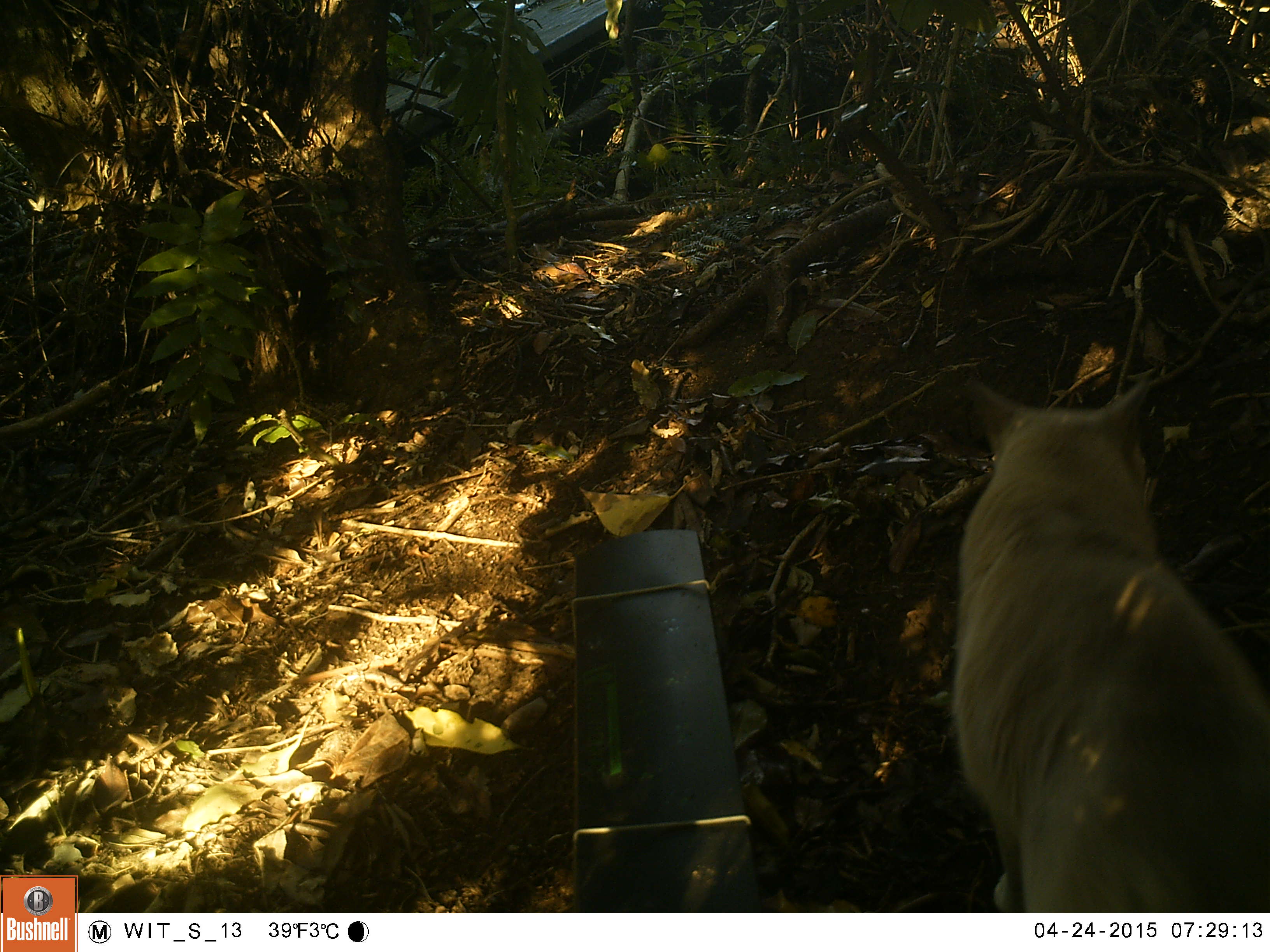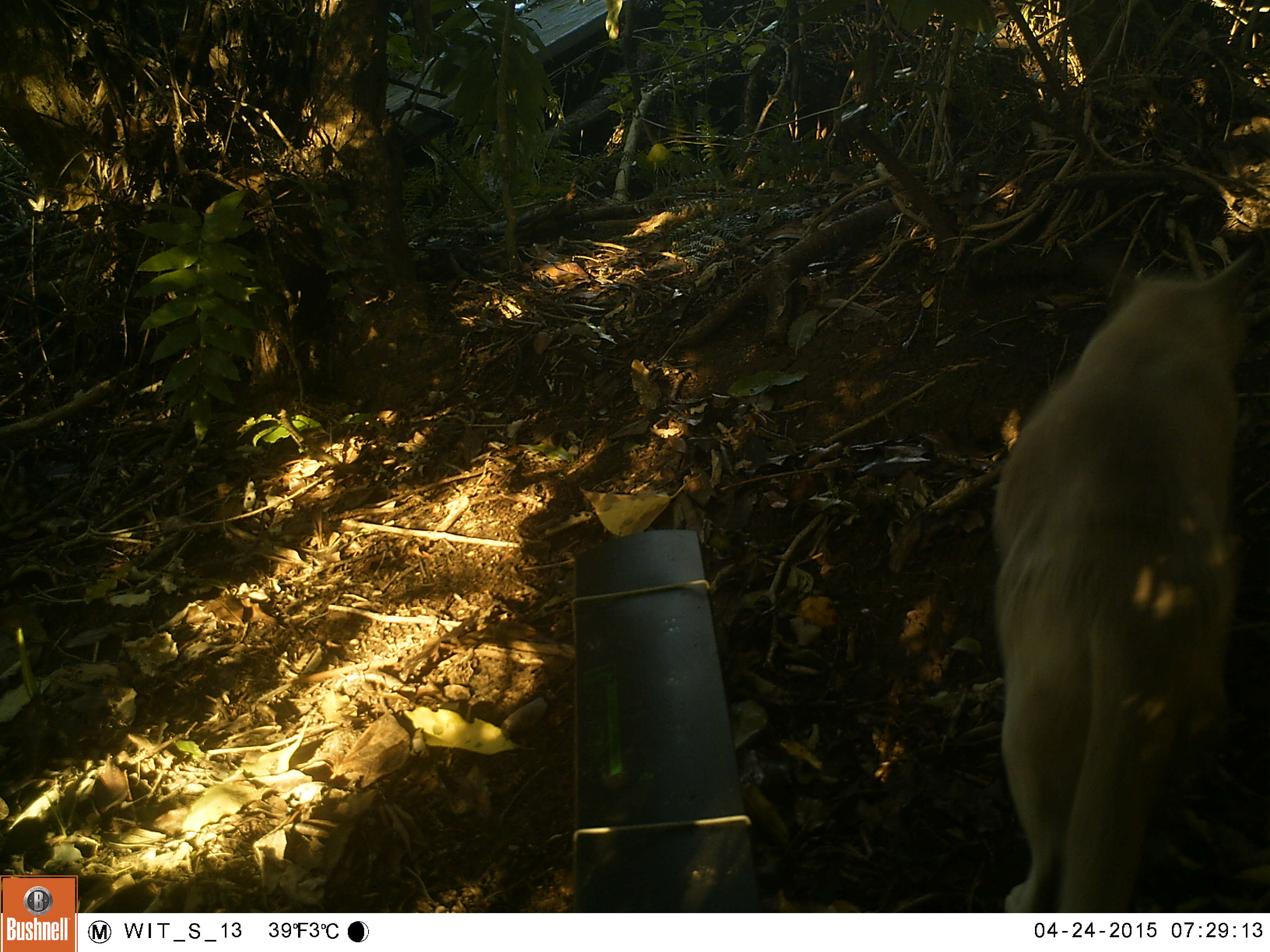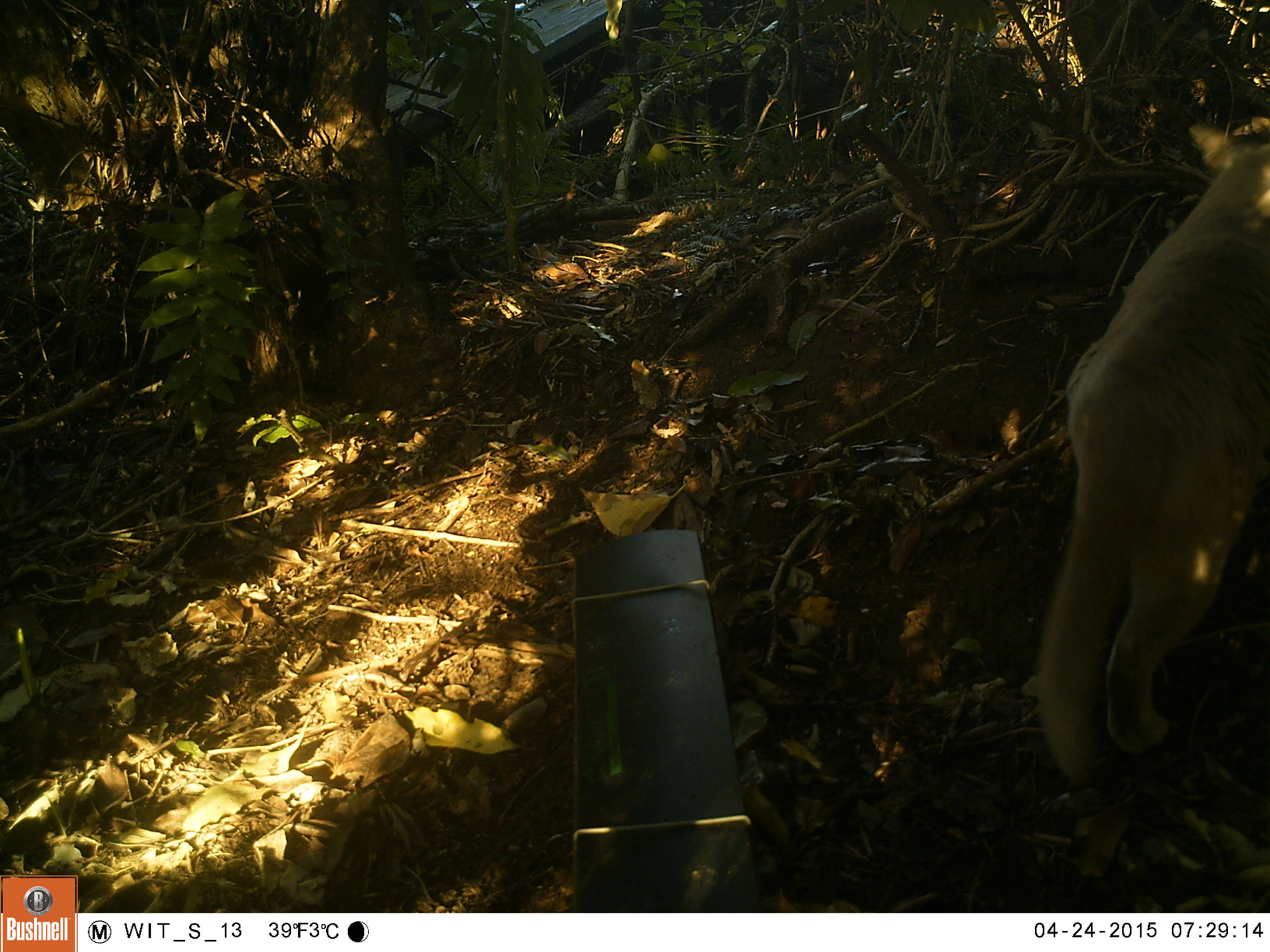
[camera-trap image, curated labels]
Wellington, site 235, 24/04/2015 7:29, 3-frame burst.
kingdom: Animalia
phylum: Chordata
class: Mammalia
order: Carnivora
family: Felidae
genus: Felis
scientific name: Felis catus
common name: cat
Cat (Felis catus).